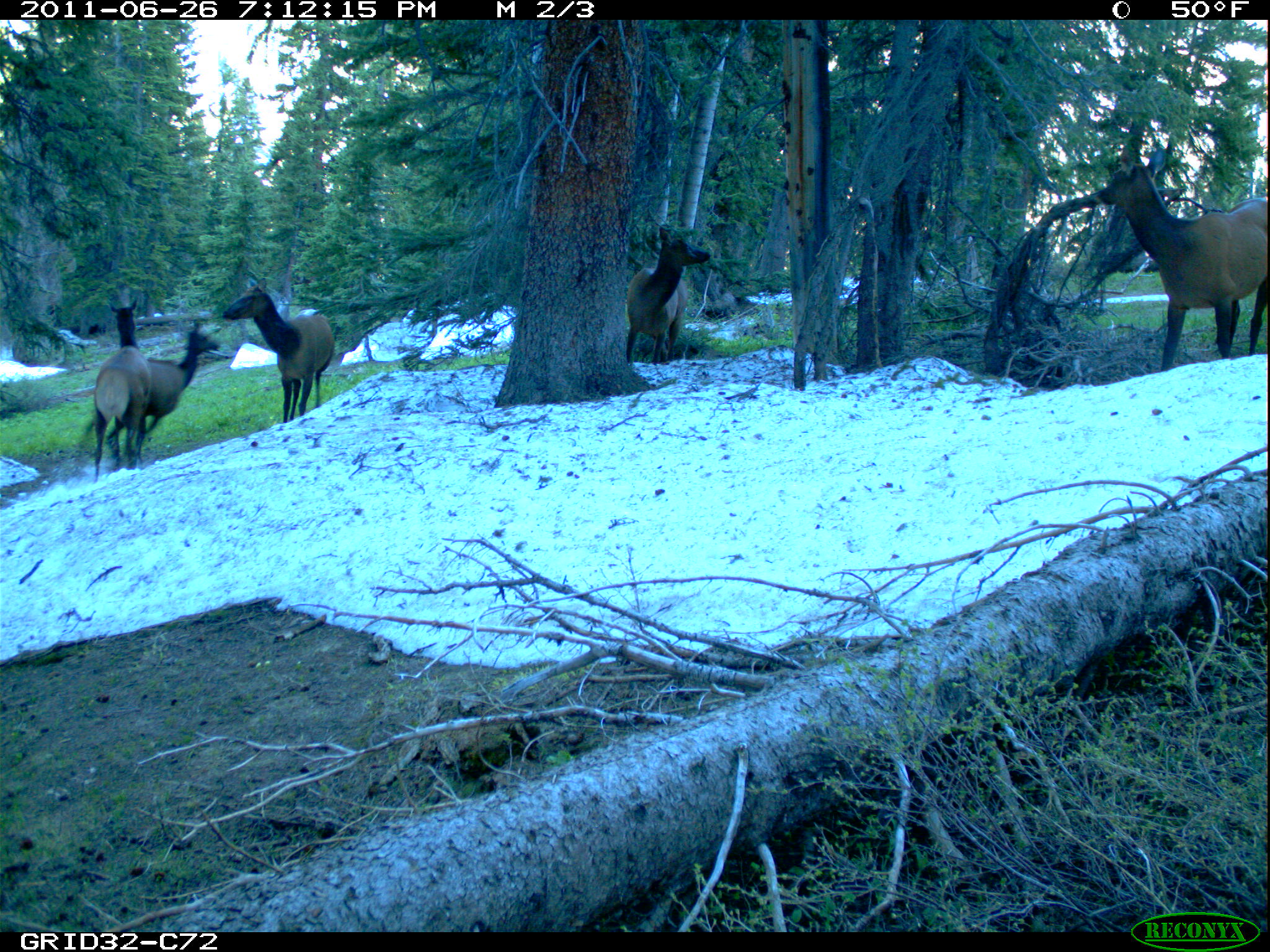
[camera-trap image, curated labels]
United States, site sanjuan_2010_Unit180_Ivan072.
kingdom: Animalia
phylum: Chordata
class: Mammalia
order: Artiodactyla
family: Cervidae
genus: Cervus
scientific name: Cervus elaphus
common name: red deer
Cervus elaphus (red deer).